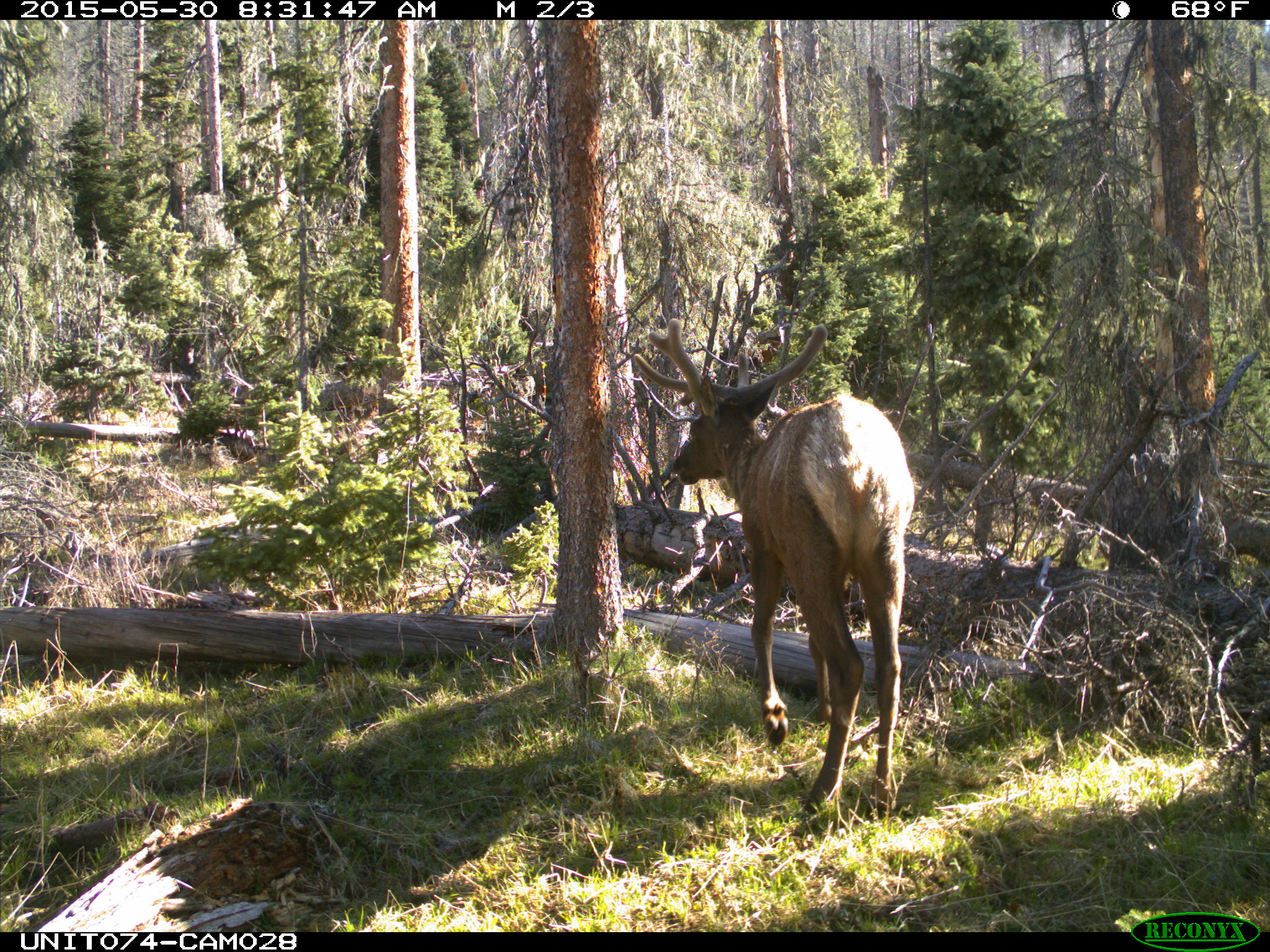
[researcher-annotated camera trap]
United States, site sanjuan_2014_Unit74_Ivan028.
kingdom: Animalia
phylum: Chordata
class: Mammalia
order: Artiodactyla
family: Cervidae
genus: Cervus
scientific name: Cervus elaphus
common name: red deer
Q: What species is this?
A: Cervus elaphus (red deer).